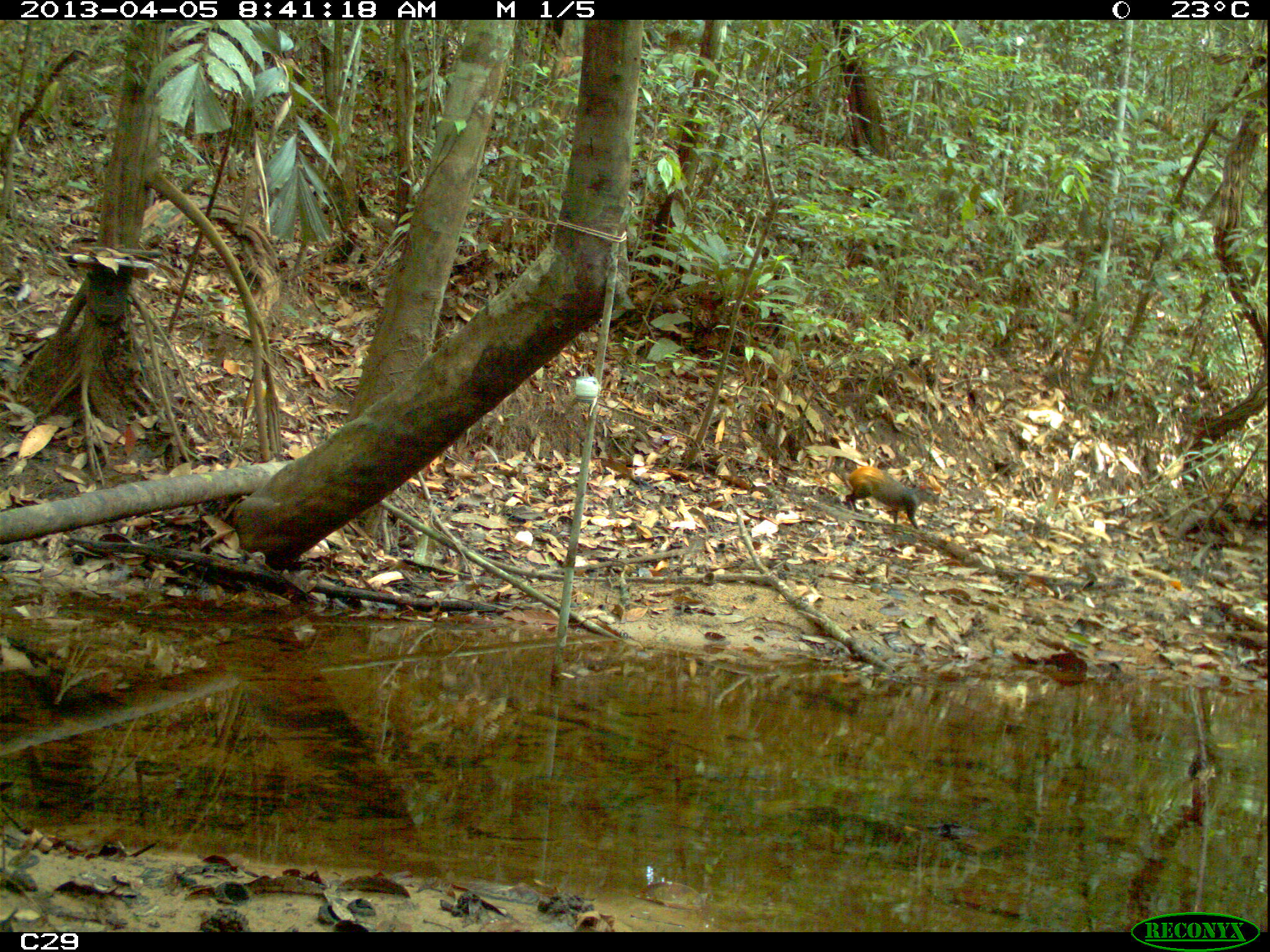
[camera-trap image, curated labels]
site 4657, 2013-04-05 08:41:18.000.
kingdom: Animalia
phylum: Chordata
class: Mammalia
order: Rodentia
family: Dasyproctidae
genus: Dasyprocta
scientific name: Dasyprocta leporina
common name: red-rumped agouti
Dasyprocta leporina (red-rumped agouti), count 1, age adult.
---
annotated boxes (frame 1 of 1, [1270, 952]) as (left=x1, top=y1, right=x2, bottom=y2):
dasyprocta leporina: (left=845, top=465, right=935, bottom=530)